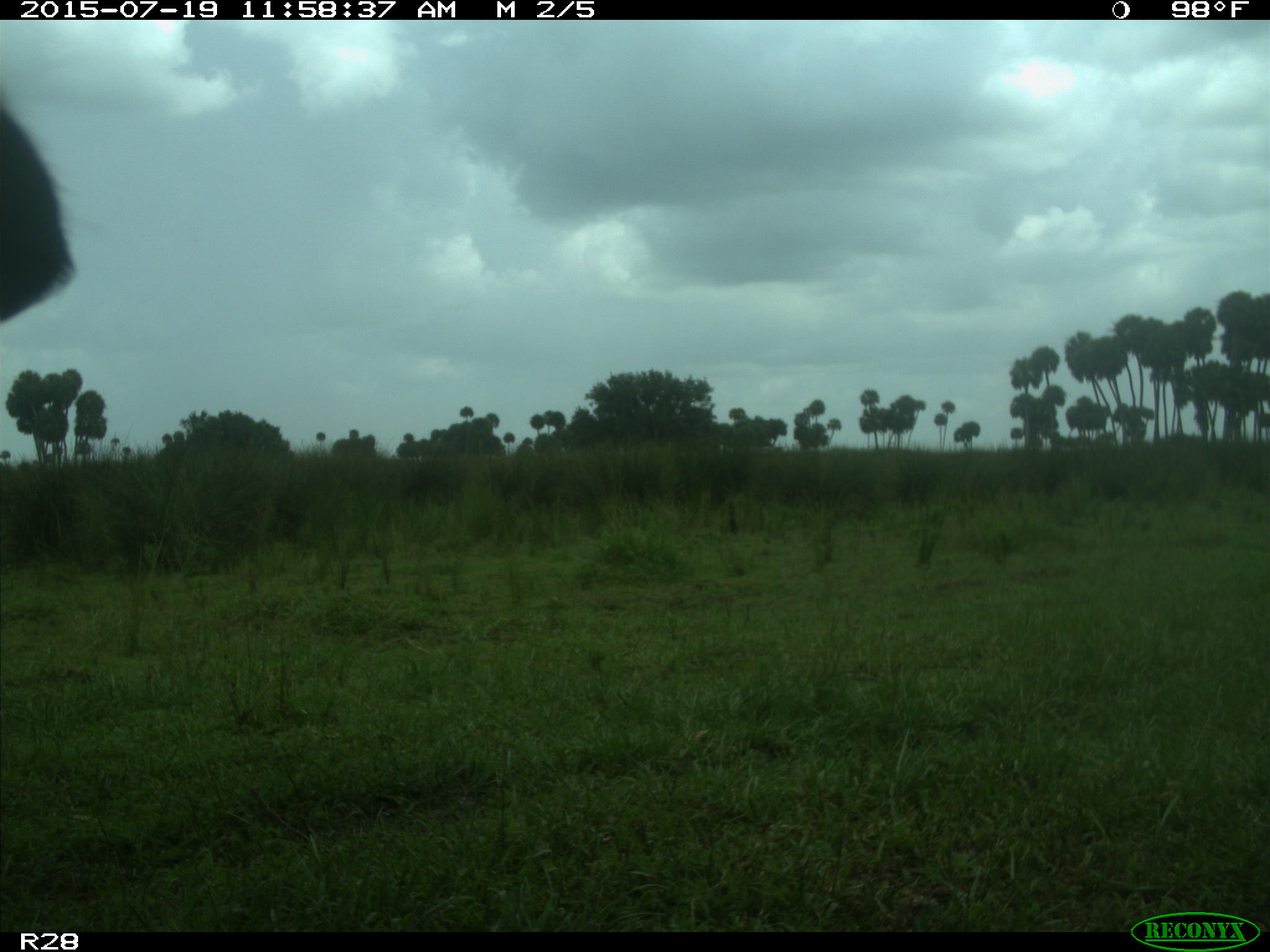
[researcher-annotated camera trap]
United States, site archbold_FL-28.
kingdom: Animalia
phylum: Chordata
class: Mammalia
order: Artiodactyla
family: Bovidae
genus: Bos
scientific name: Bos taurus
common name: domestic cow